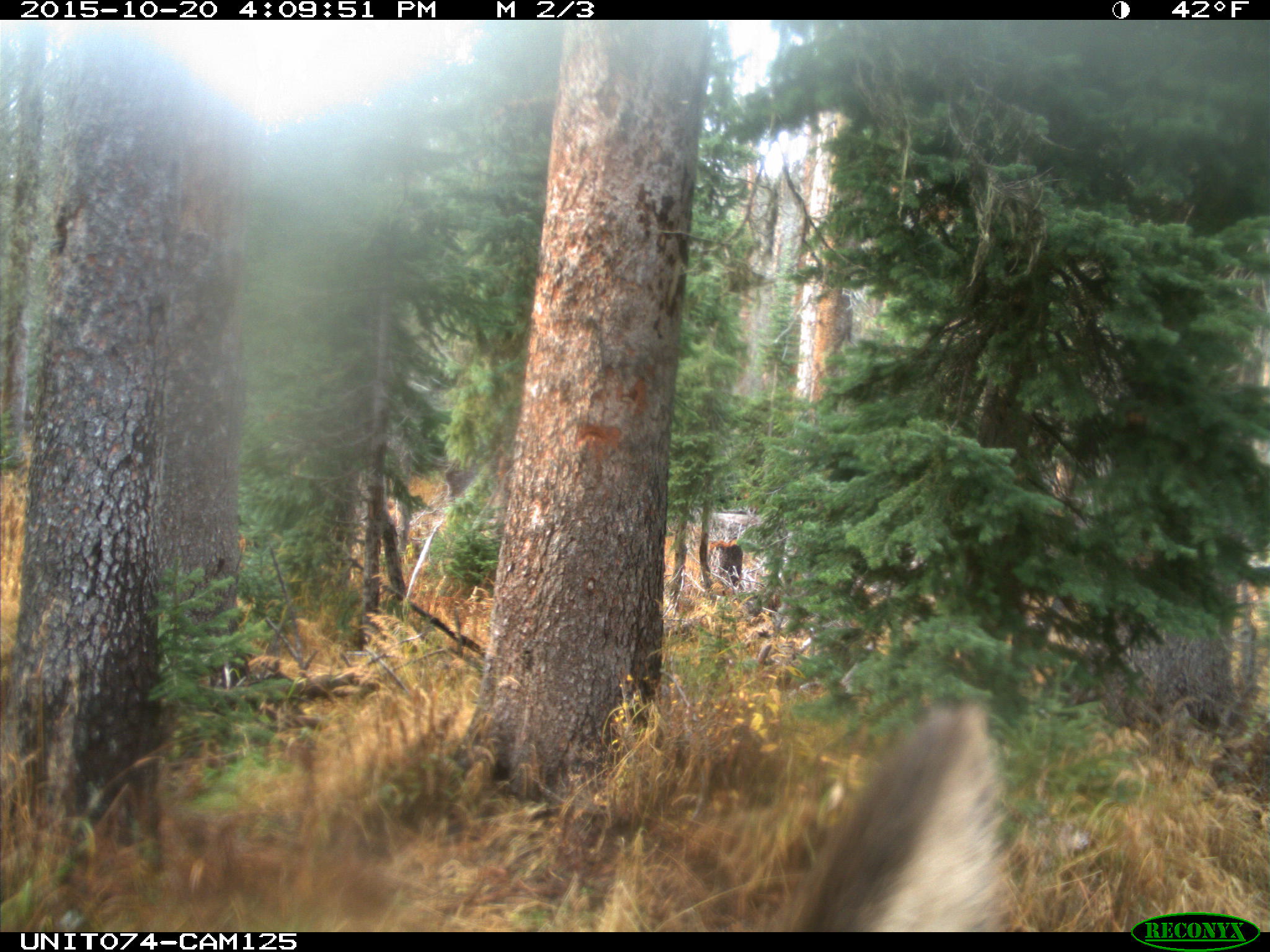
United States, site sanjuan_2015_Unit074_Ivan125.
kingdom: Animalia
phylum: Chordata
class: Mammalia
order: Artiodactyla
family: Cervidae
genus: Cervus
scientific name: Cervus elaphus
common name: red deer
Cervus elaphus (red deer).